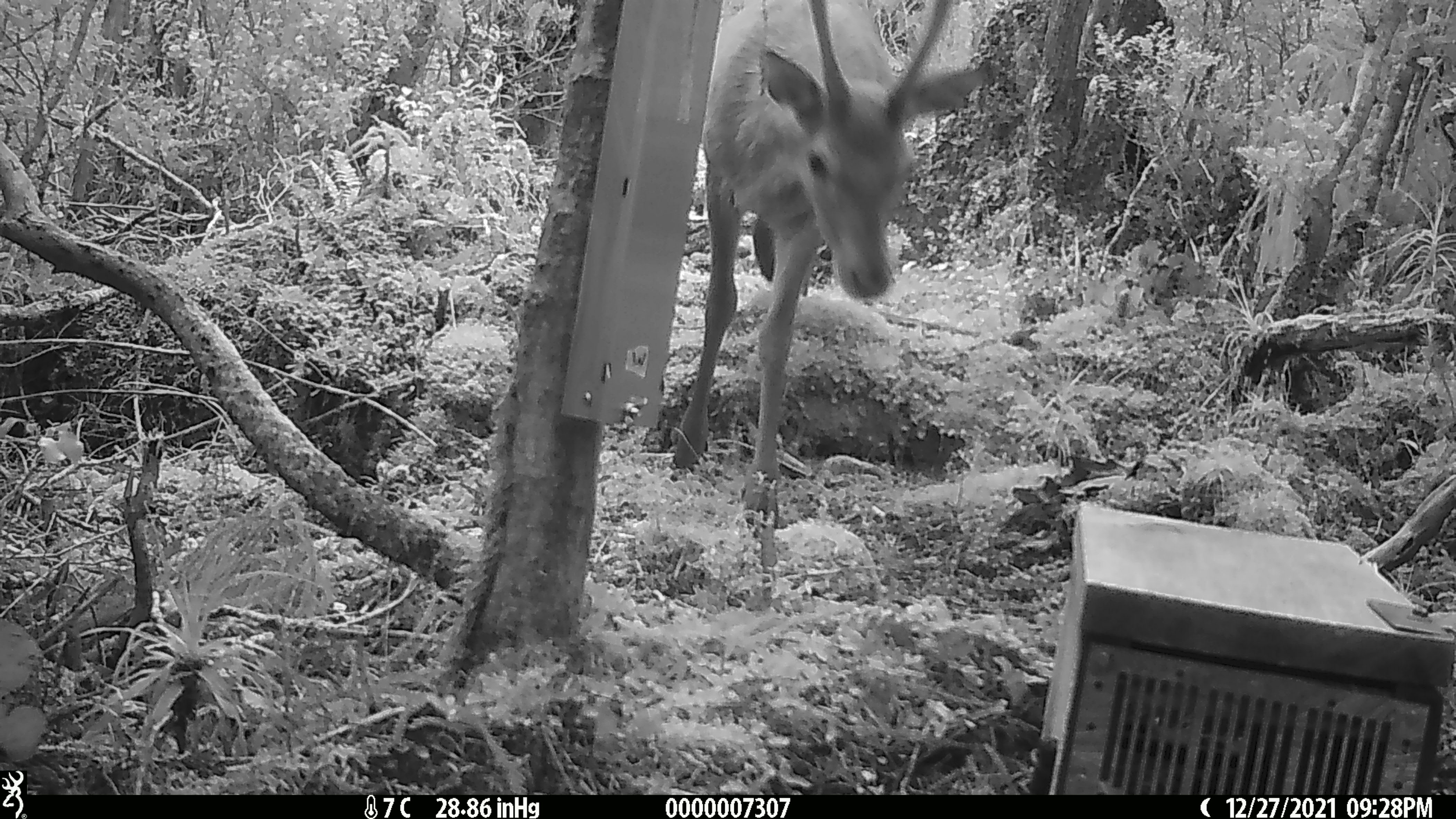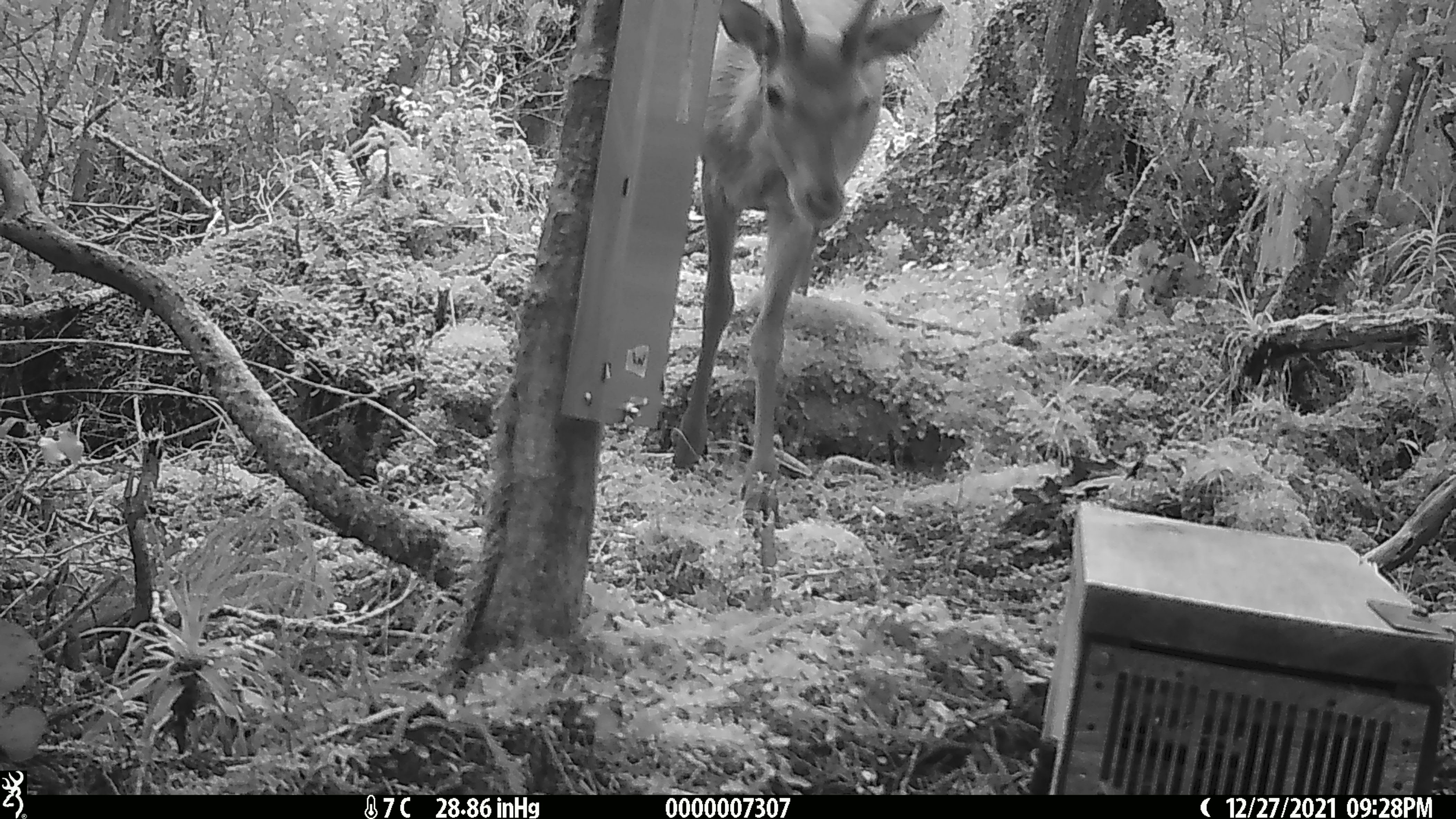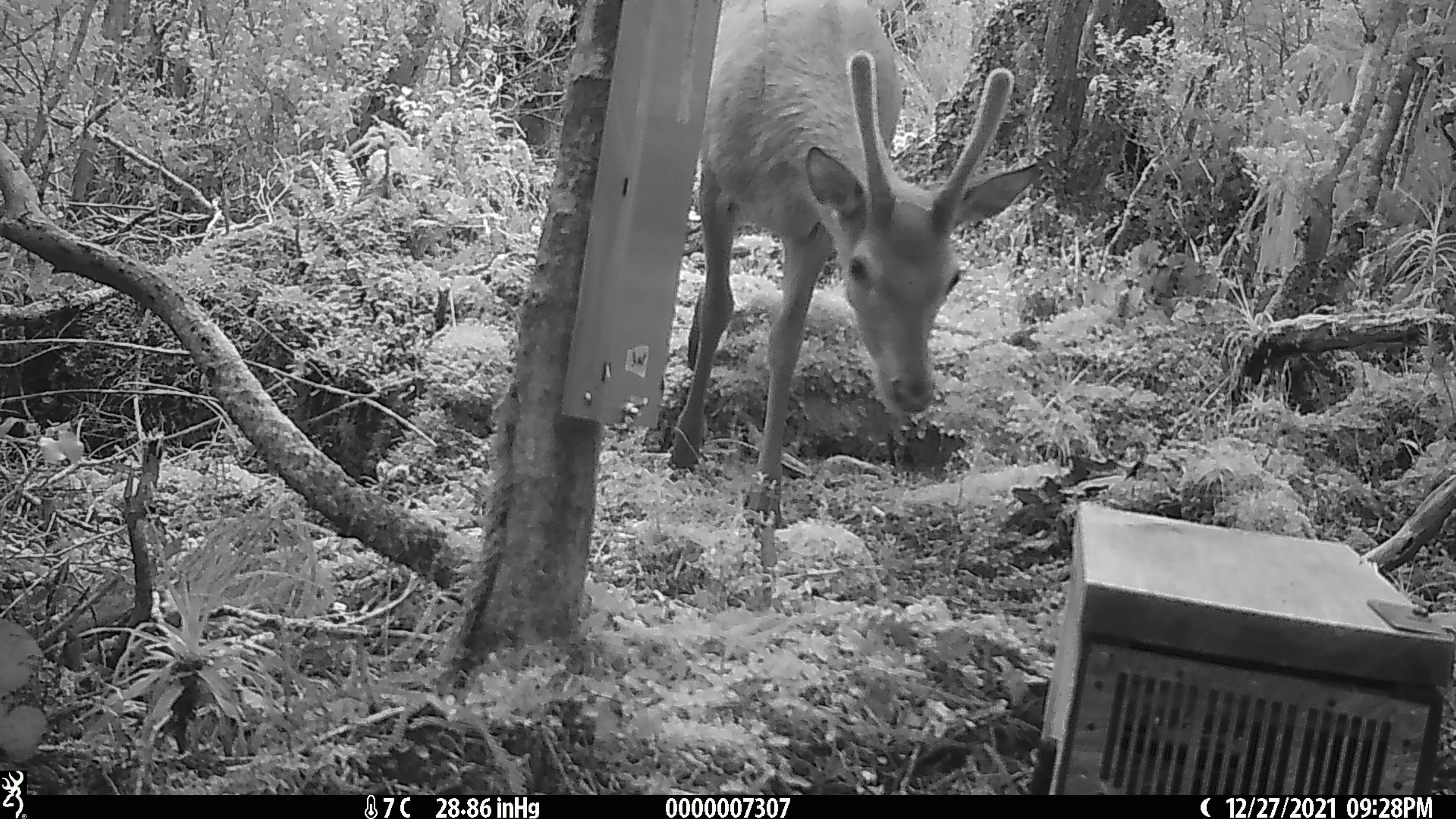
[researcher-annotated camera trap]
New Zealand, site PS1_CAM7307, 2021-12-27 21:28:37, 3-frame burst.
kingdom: Animalia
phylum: Chordata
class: Mammalia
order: Artiodactyla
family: Cervidae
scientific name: Cervidae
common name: deer